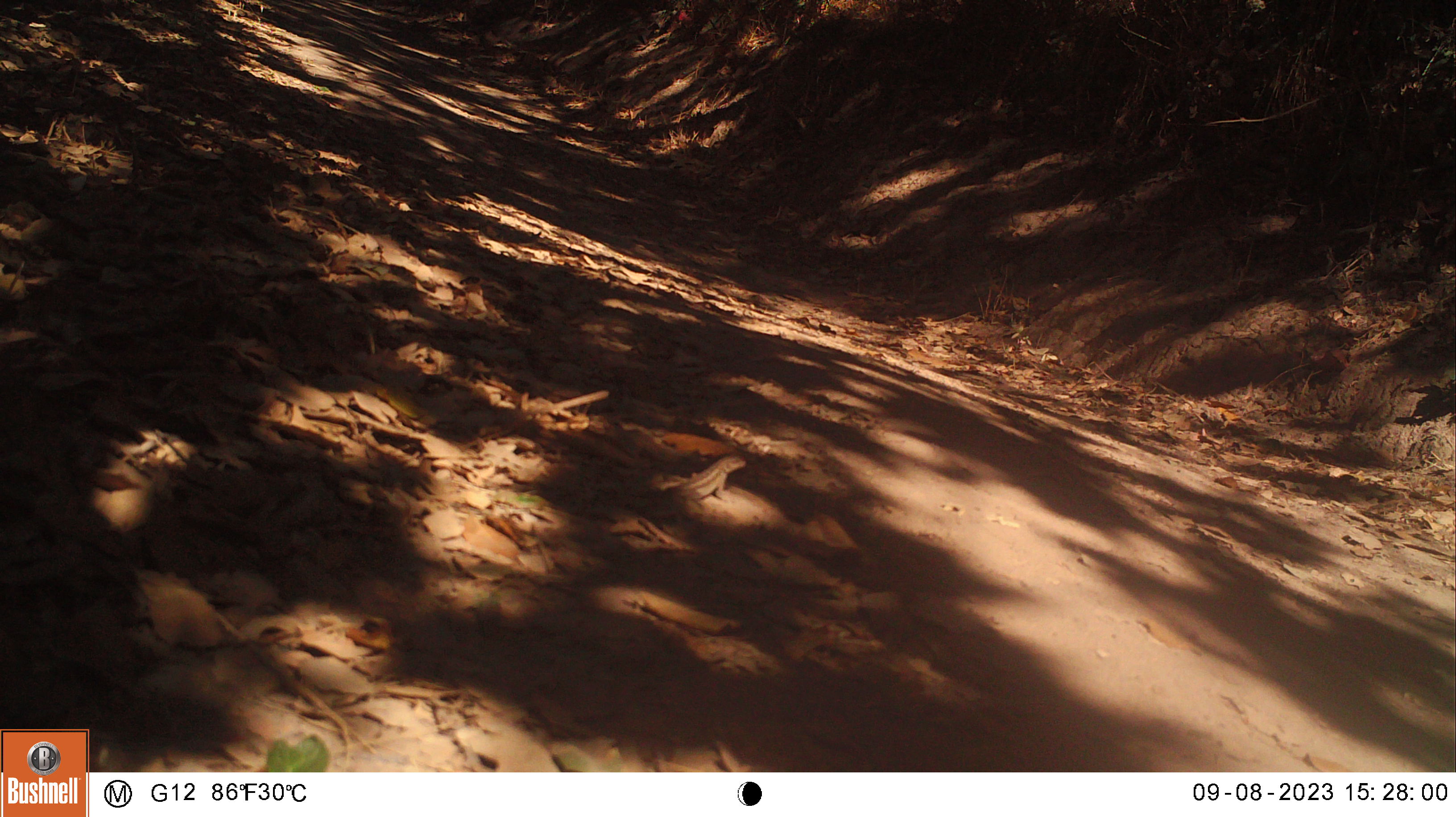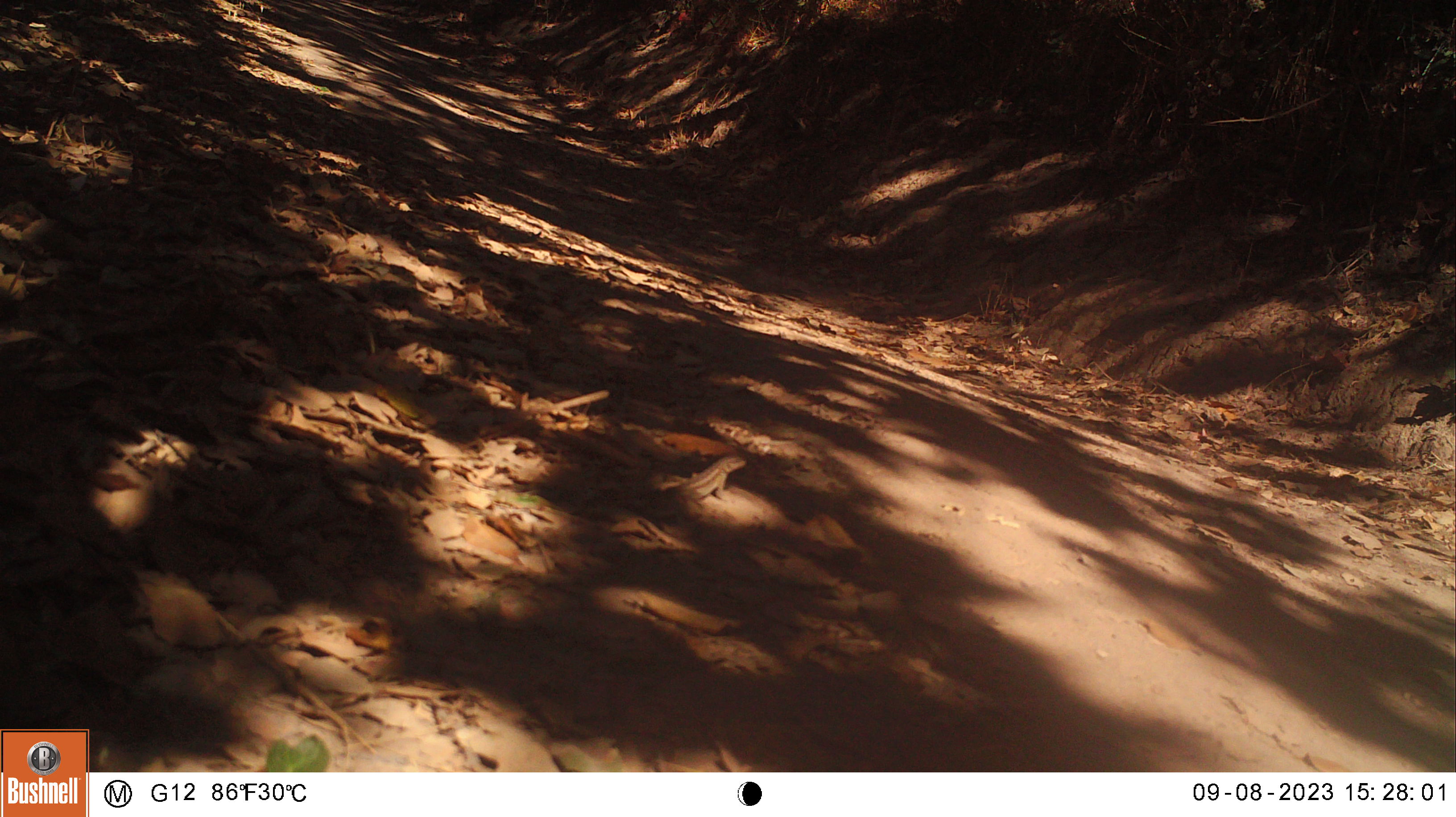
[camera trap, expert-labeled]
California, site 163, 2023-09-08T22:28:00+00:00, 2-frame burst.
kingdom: Animalia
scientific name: Animalia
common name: reptile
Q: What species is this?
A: Reptile (Animalia).